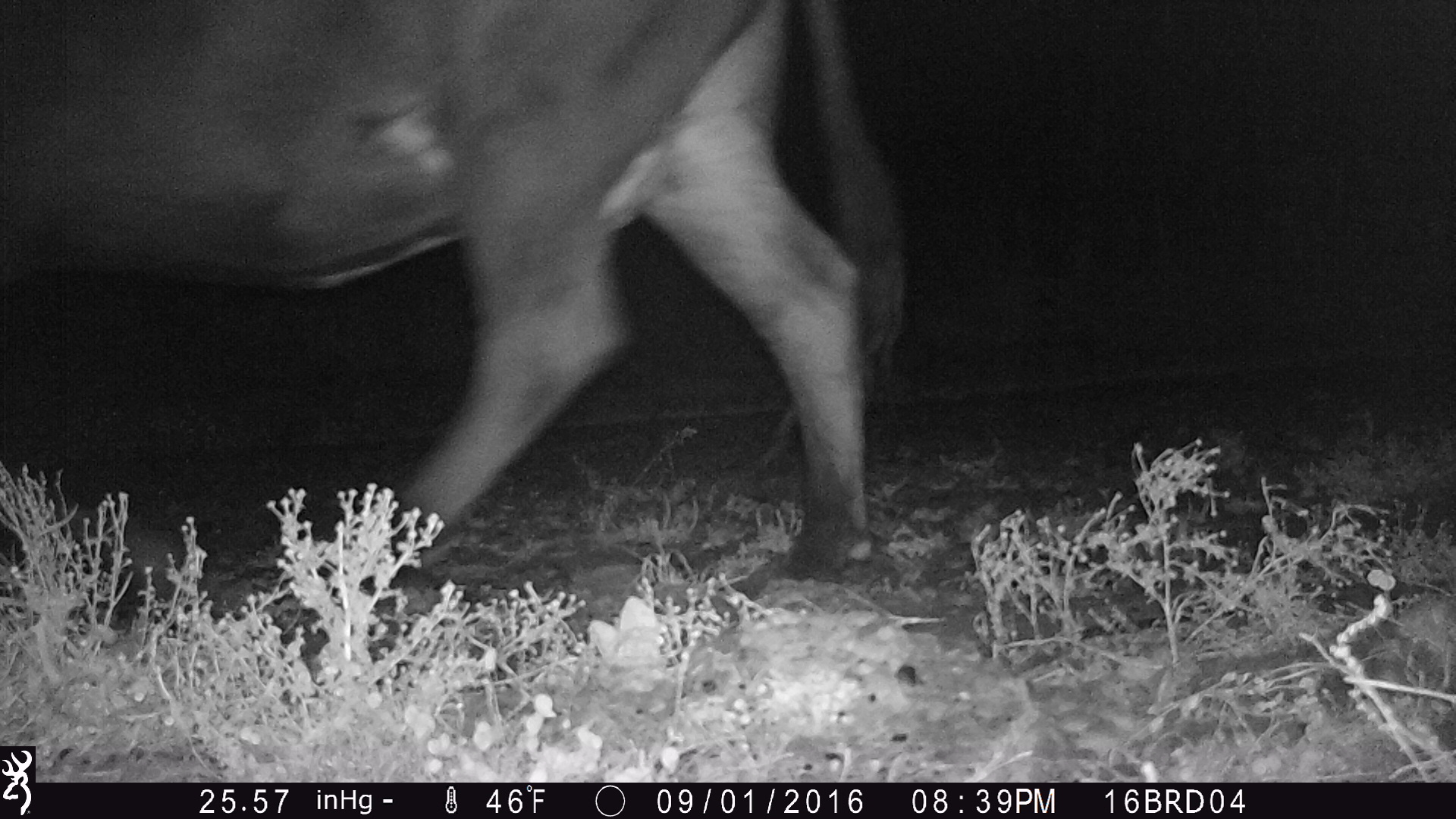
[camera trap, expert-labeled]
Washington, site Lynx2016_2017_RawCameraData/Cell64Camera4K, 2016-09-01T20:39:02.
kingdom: Animalia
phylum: Chordata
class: Mammalia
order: Artiodactyla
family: Bovidae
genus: Bos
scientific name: Bos taurus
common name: domestic cattle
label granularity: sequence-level